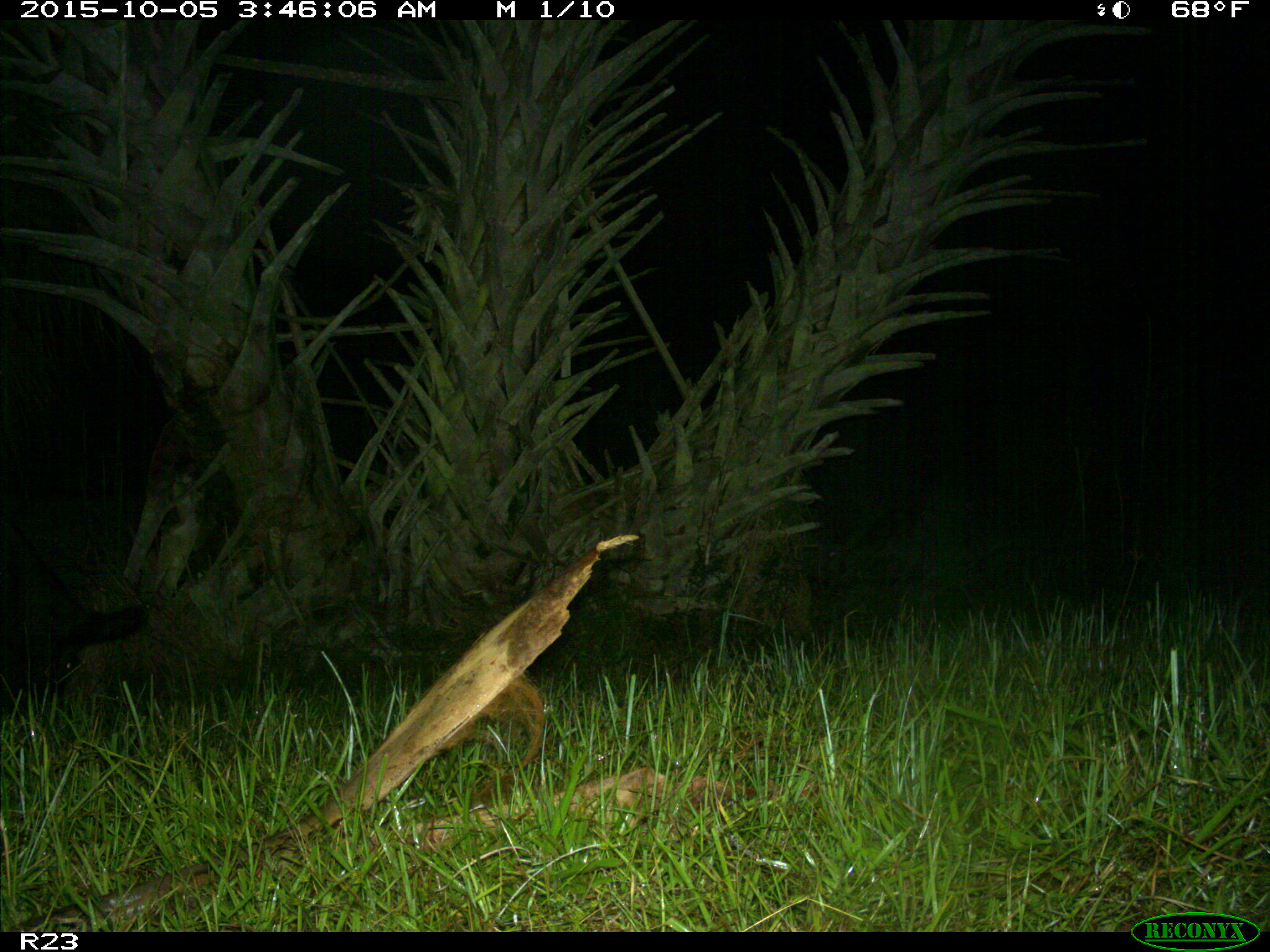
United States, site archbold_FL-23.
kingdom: Animalia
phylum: Chordata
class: Mammalia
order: Artiodactyla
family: Suidae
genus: Sus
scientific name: Sus scrofa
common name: wild boar